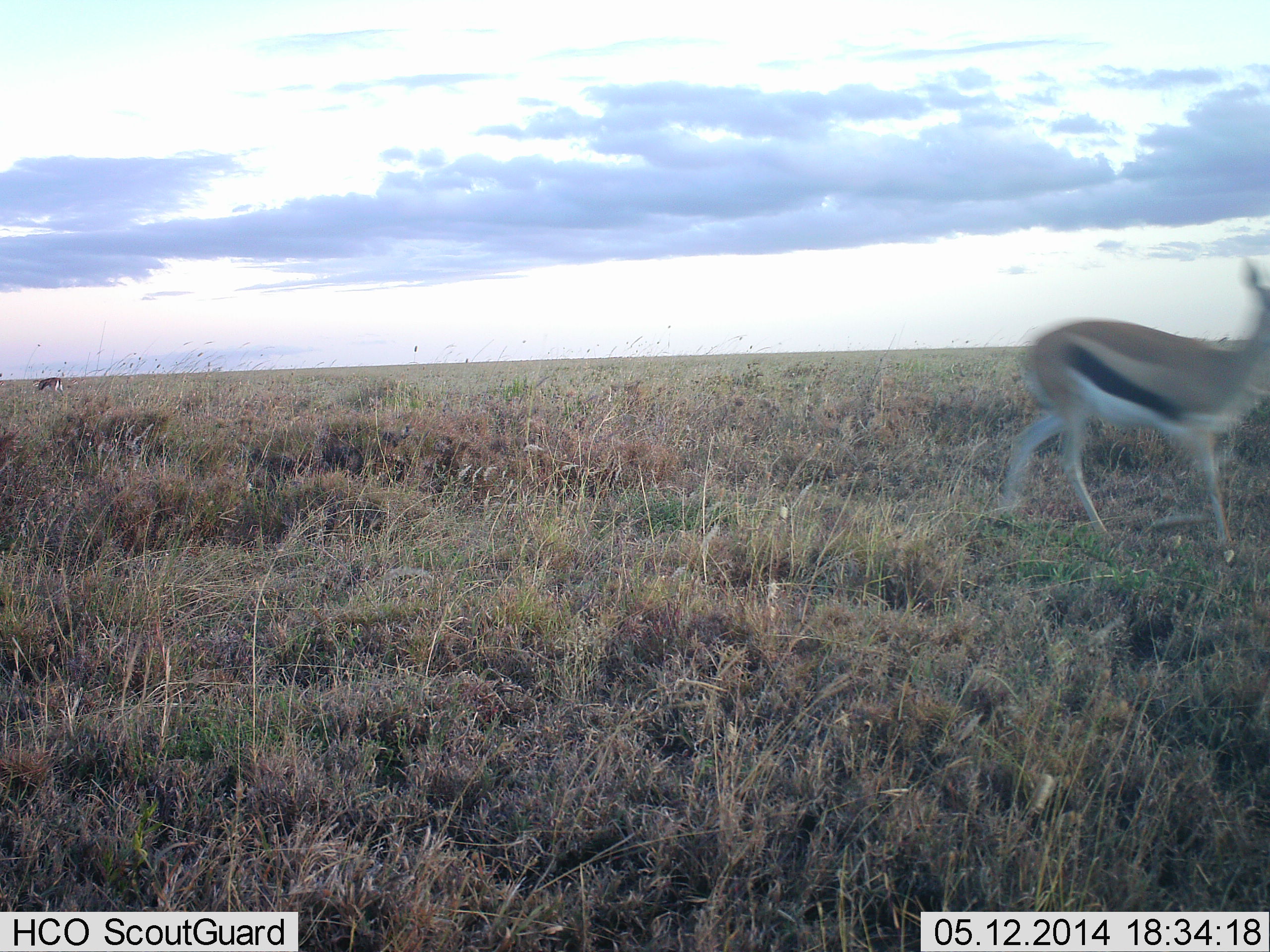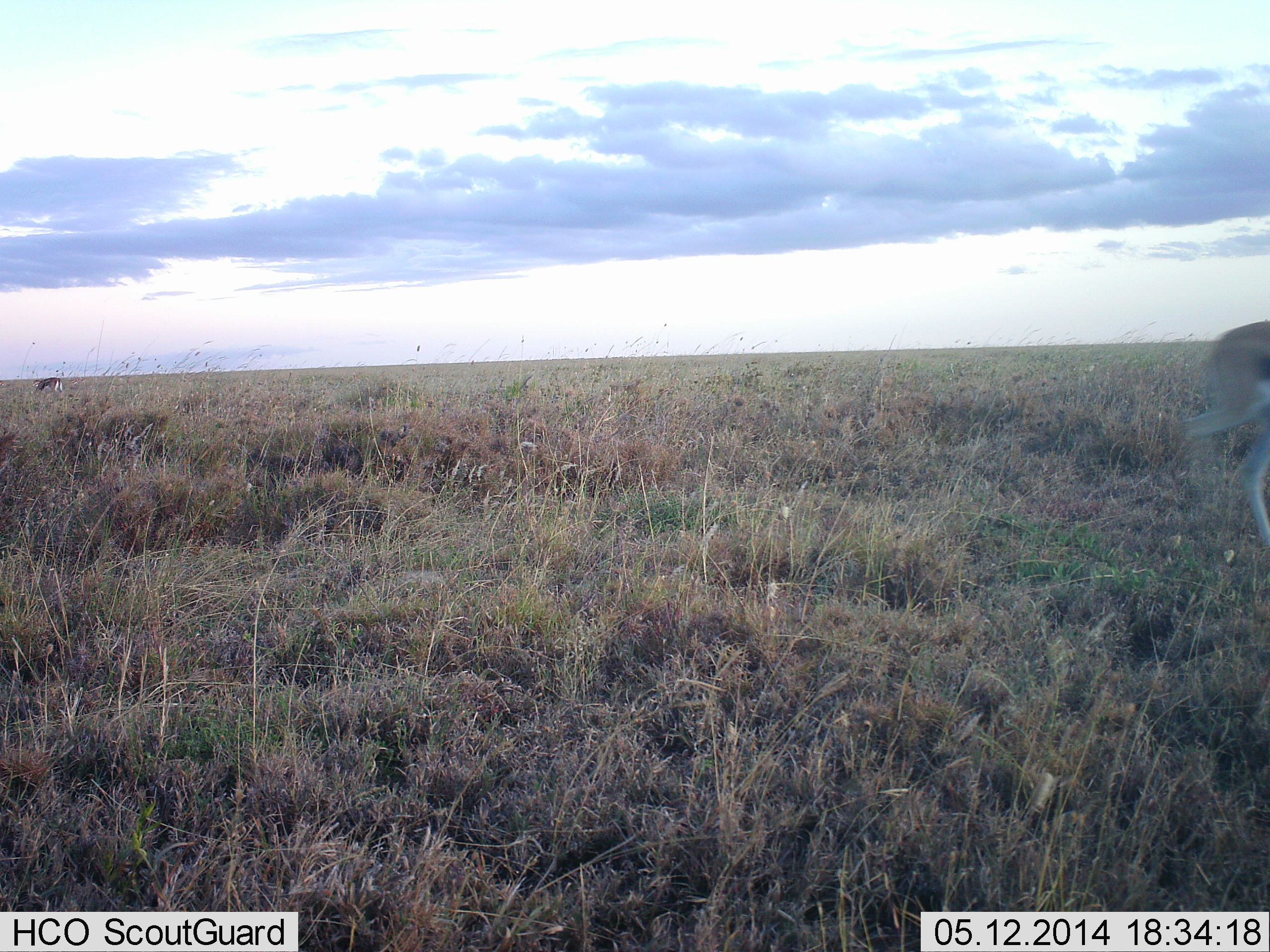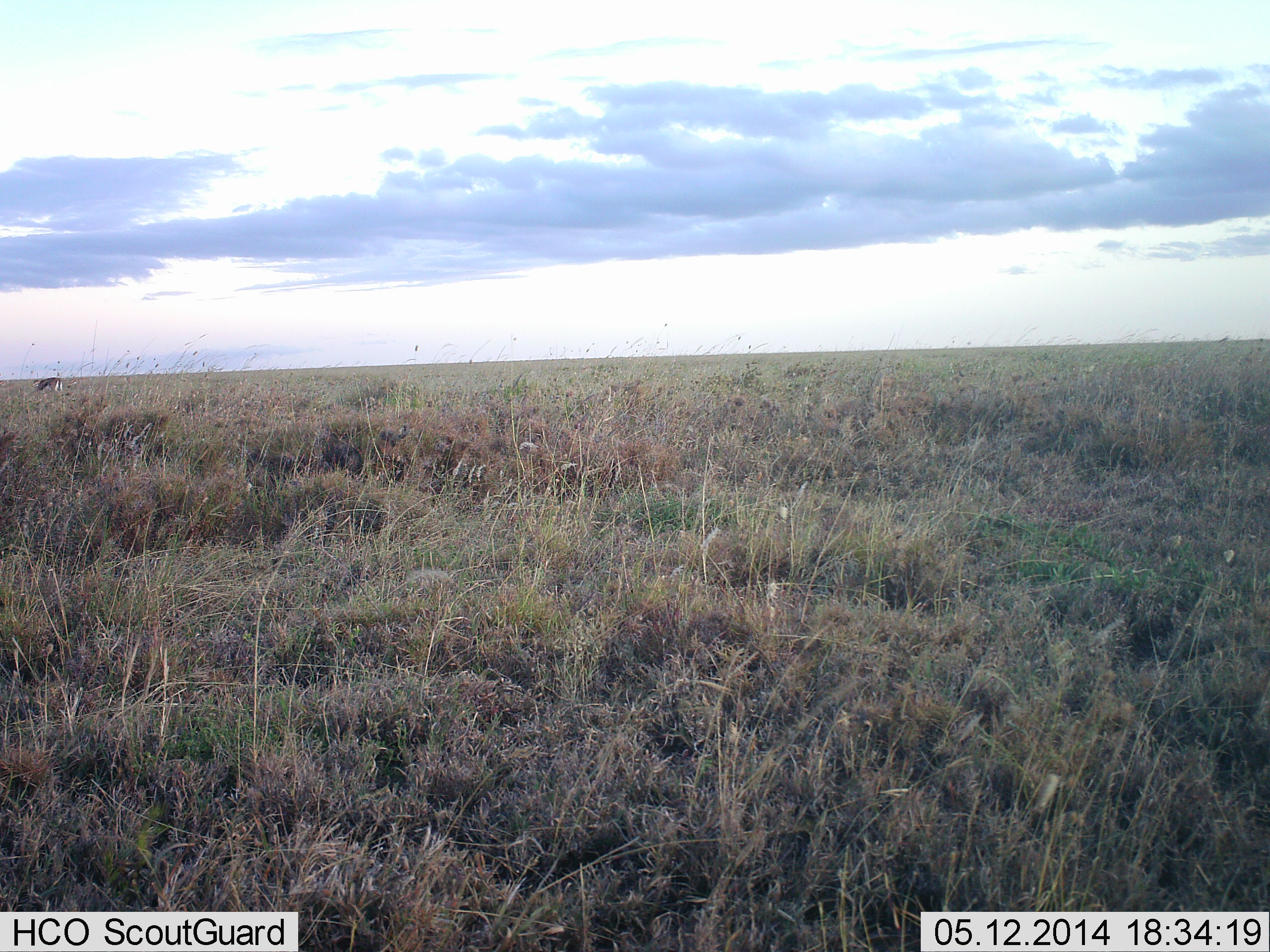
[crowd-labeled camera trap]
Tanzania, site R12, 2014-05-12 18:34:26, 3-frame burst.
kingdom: Animalia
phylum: Chordata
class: Mammalia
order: Artiodactyla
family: Bovidae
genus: Eudorcas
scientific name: Eudorcas thomsonii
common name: thomson's gazelle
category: gazellethomsons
Gazellethomsons (thomson's gazelle) (Eudorcas thomsonii), count 2. Behavior (volunteer vote fractions): standing 0%, resting 0%, moving 100%, interacting 0%. Young present (vote fraction): 0%. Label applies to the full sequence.